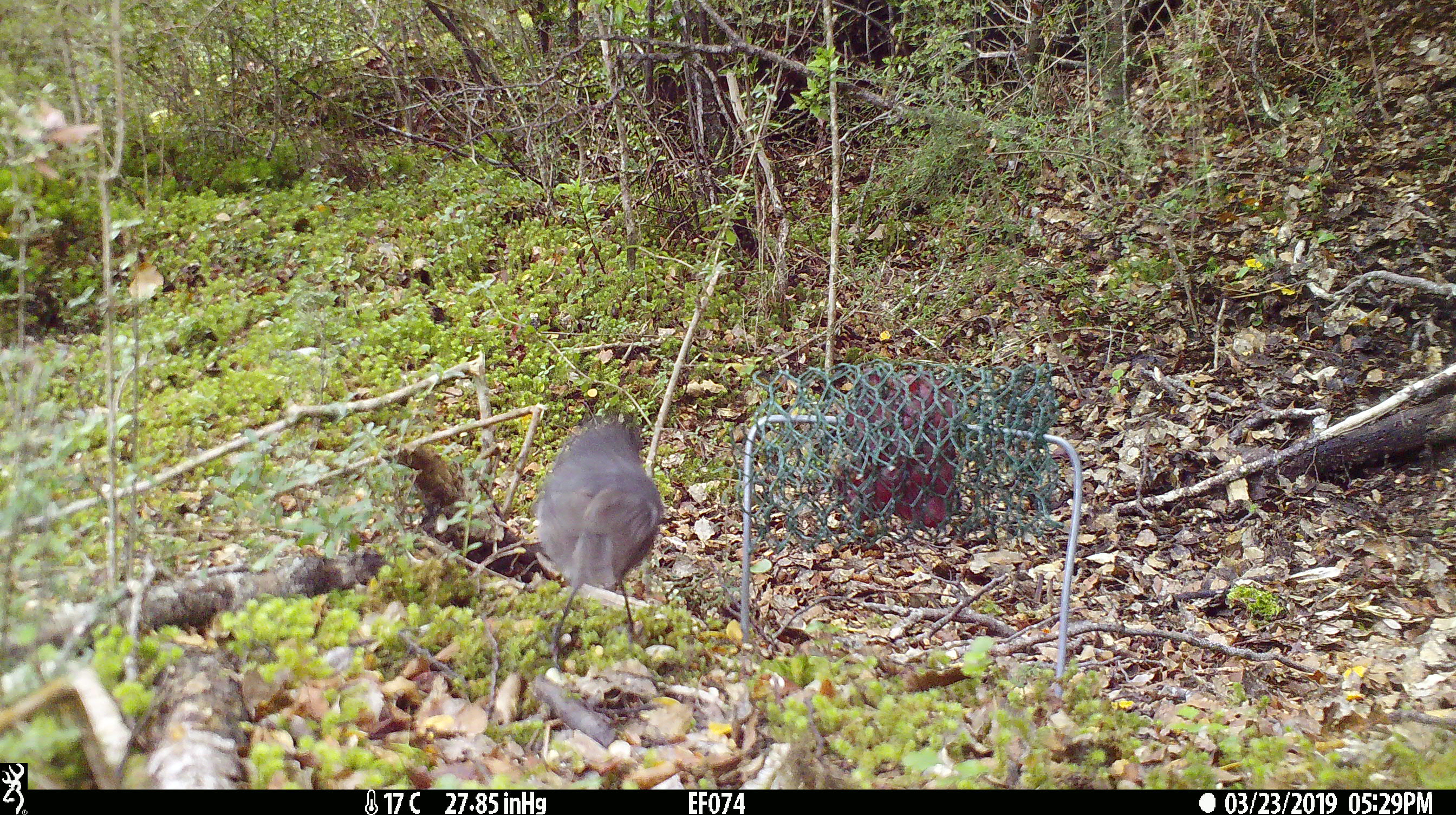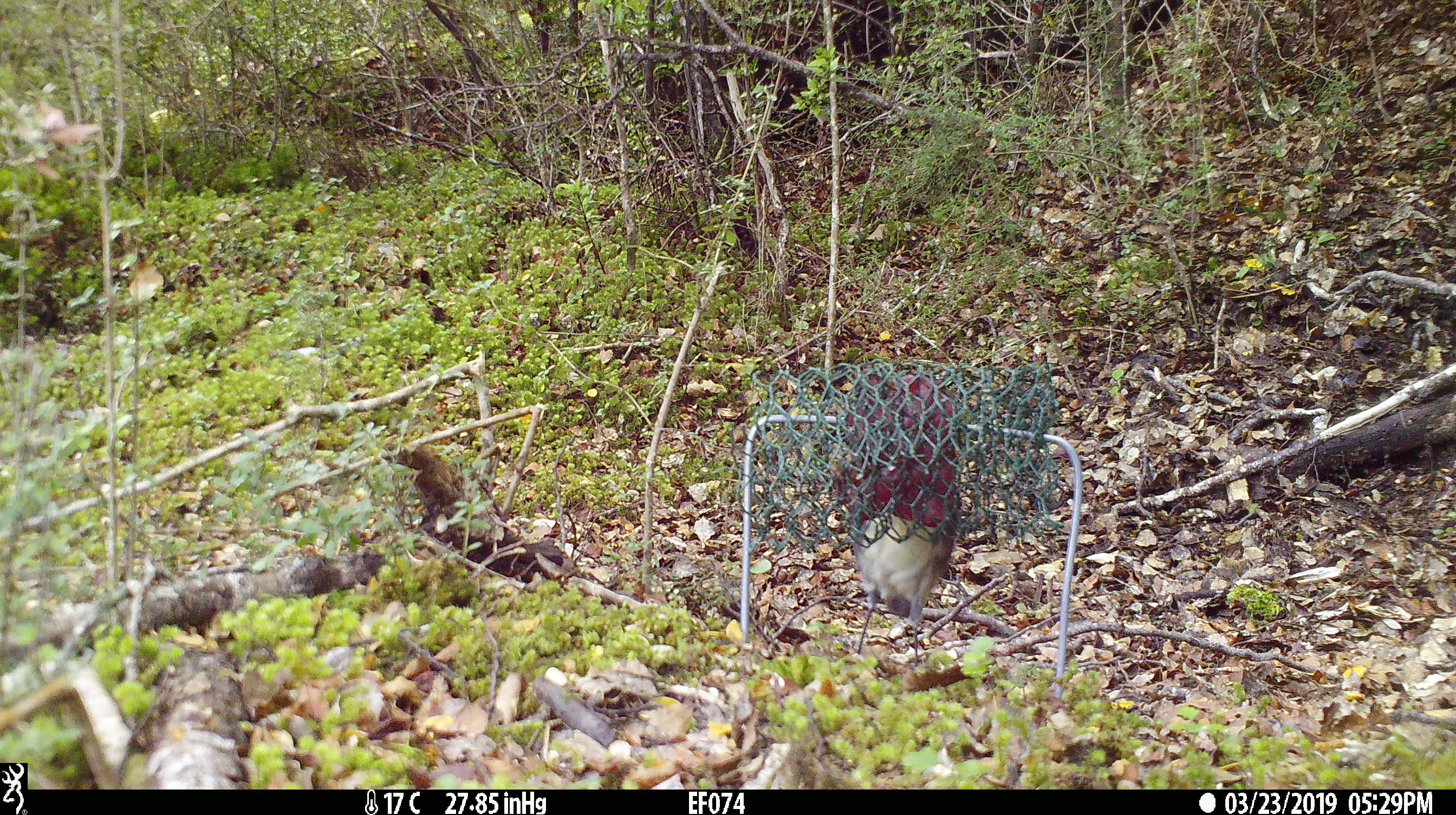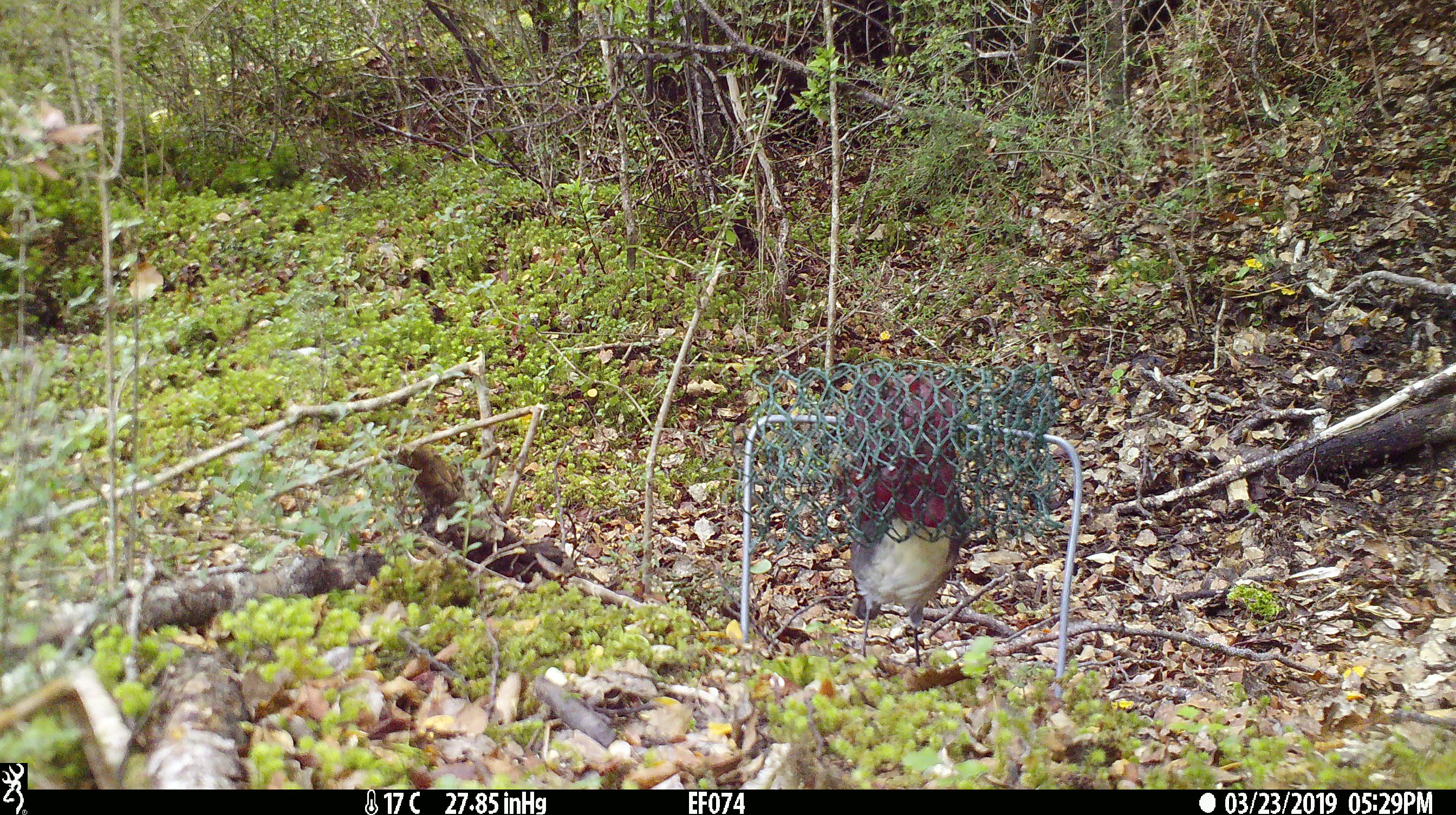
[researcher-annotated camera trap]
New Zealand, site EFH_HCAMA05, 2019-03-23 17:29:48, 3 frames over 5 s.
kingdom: Animalia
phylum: Chordata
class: Aves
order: Passeriformes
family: Petroicidae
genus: Petroica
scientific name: Petroica australis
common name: new zealand robin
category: robin